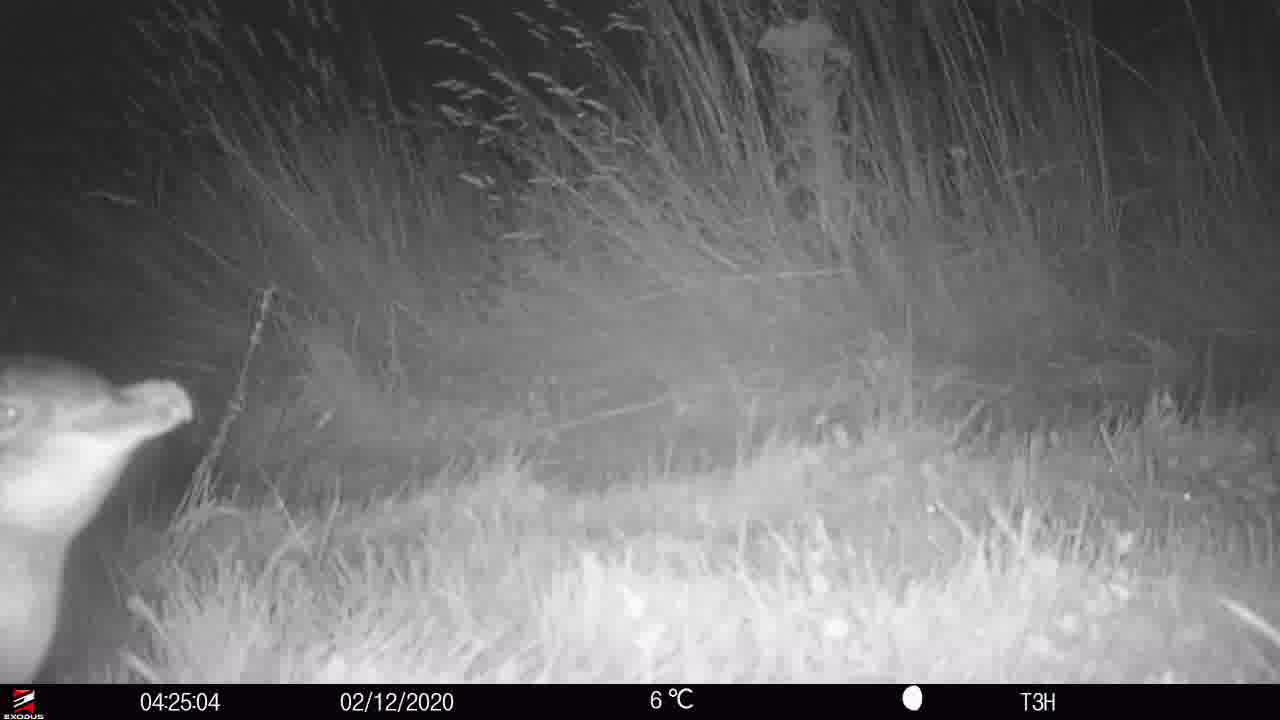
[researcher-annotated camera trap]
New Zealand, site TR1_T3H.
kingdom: Animalia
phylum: Chordata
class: Aves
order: Sphenisciformes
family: Spheniscidae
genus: Eudyptula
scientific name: Eudyptula minor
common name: little blue penguin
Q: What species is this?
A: Little blue penguin (Eudyptula minor).